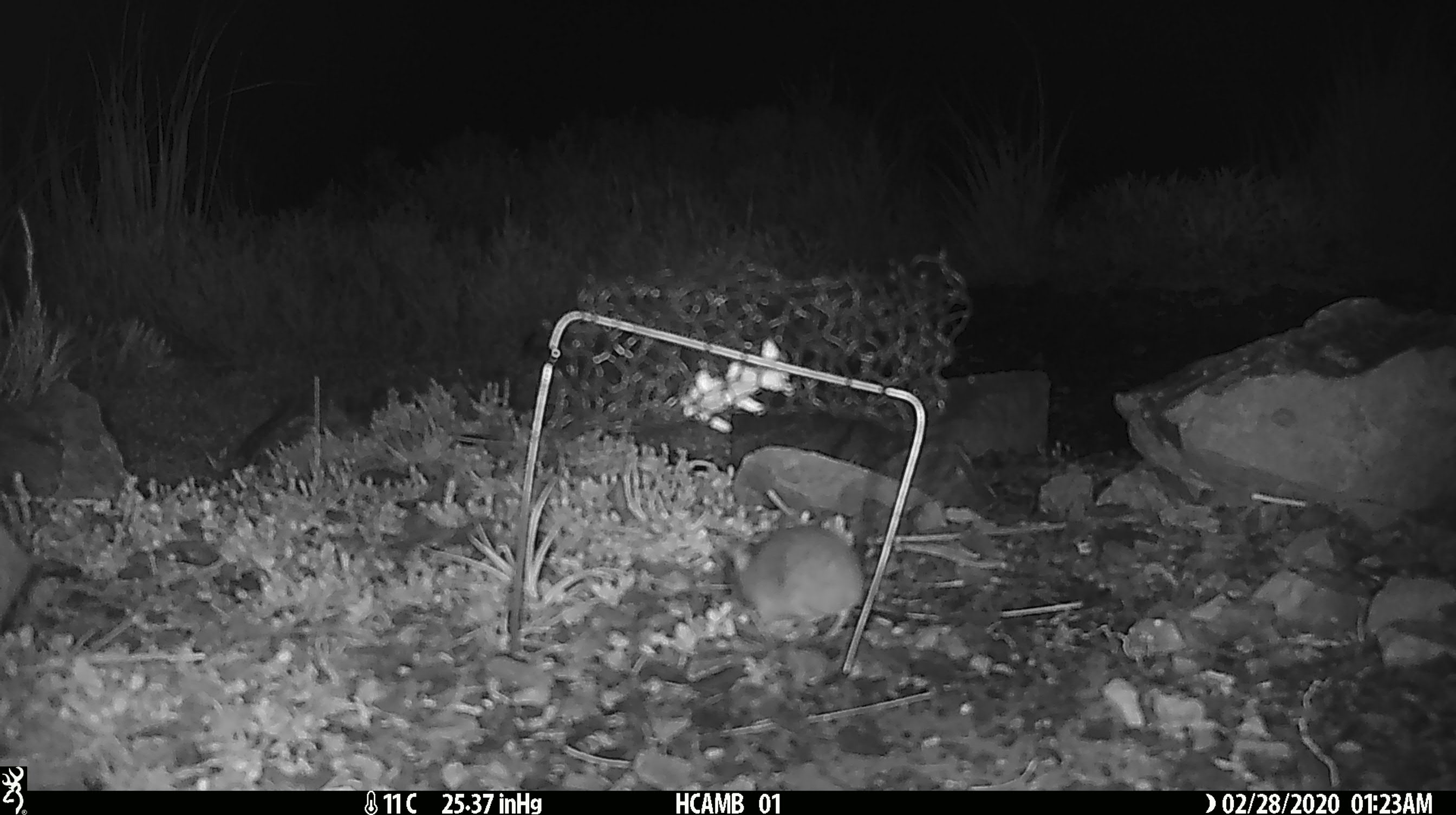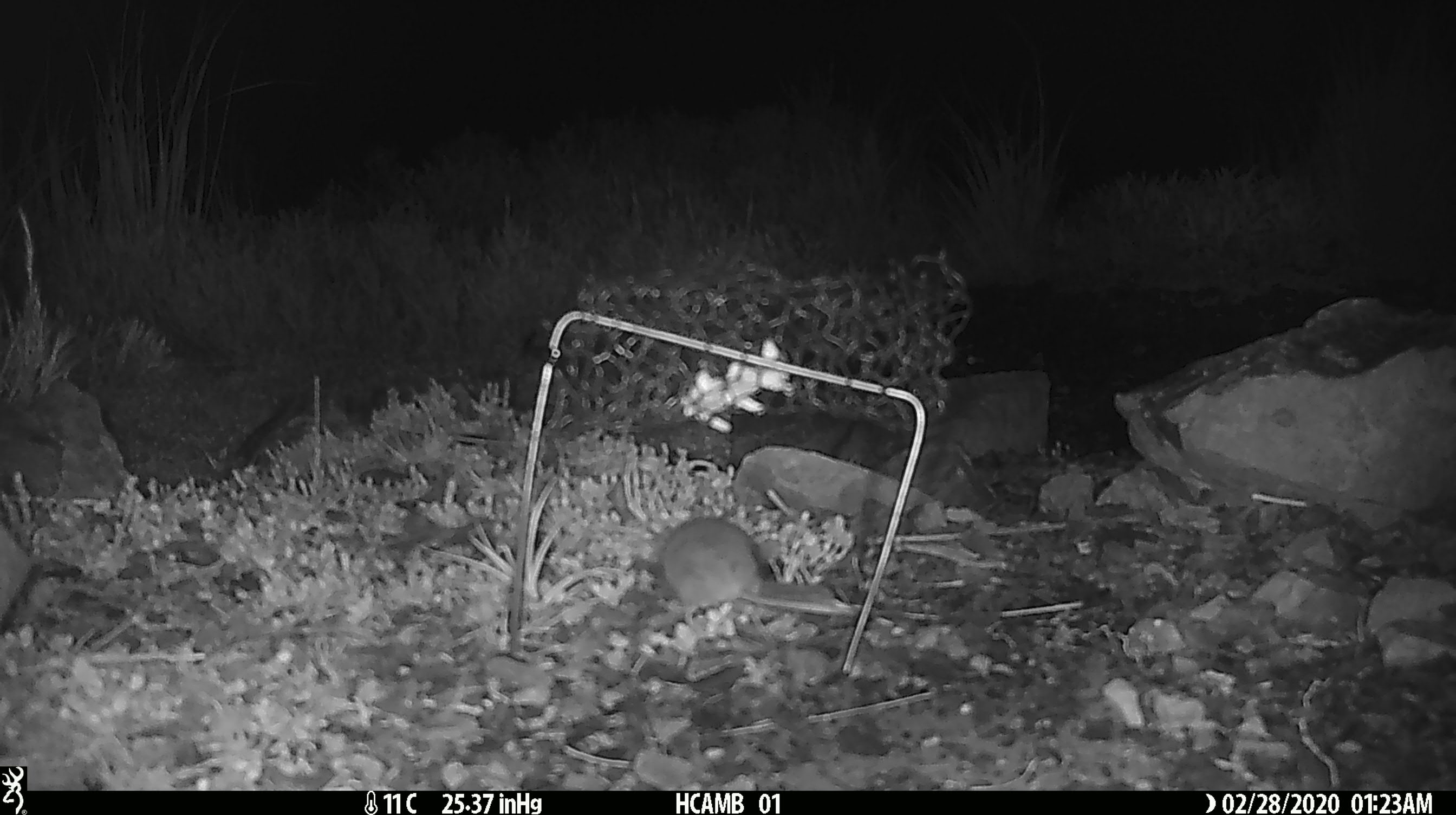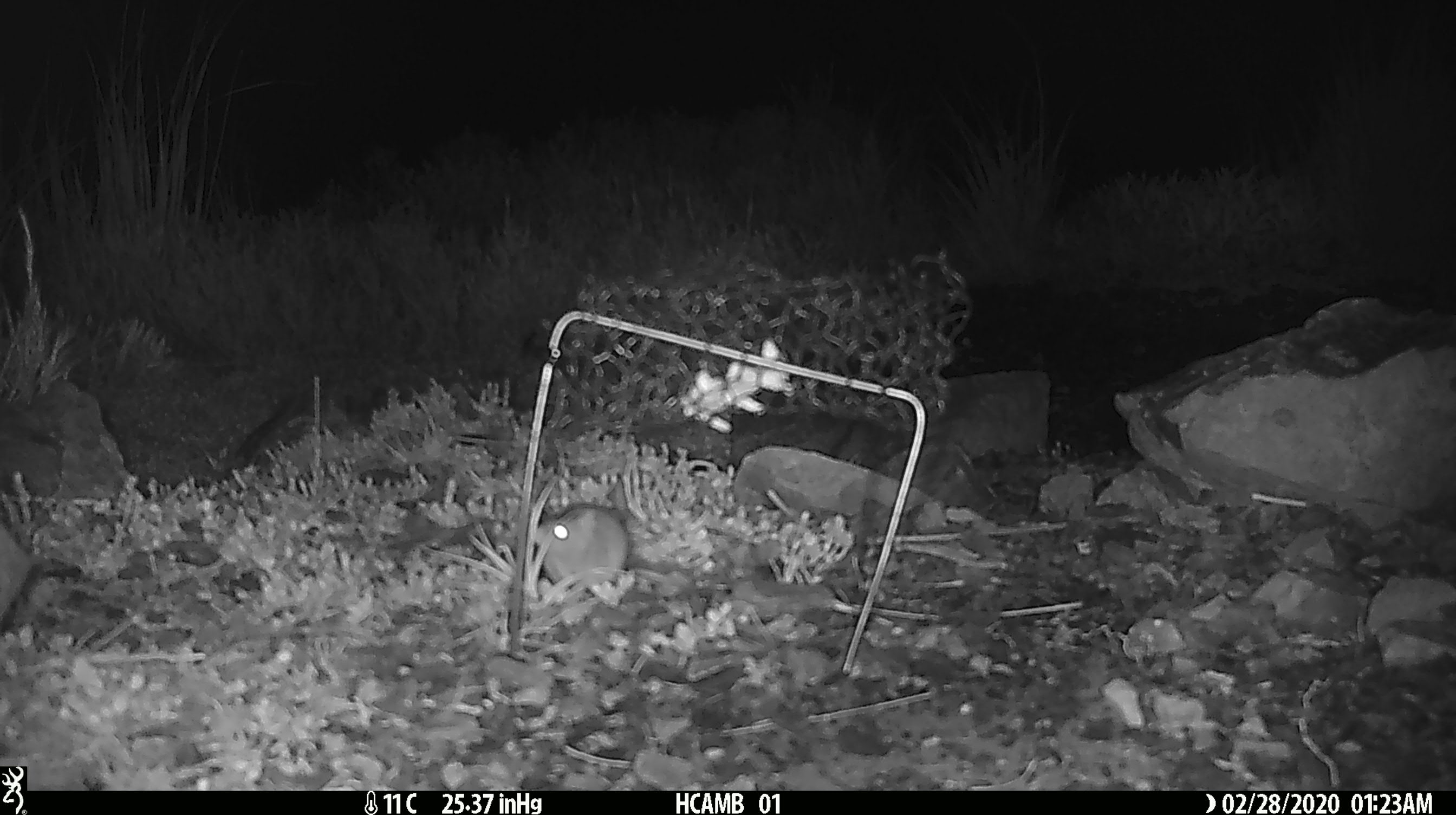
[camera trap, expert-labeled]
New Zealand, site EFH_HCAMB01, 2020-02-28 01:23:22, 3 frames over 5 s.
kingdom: Animalia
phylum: Chordata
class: Mammalia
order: Rodentia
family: Muridae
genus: Mus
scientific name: Mus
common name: mouse